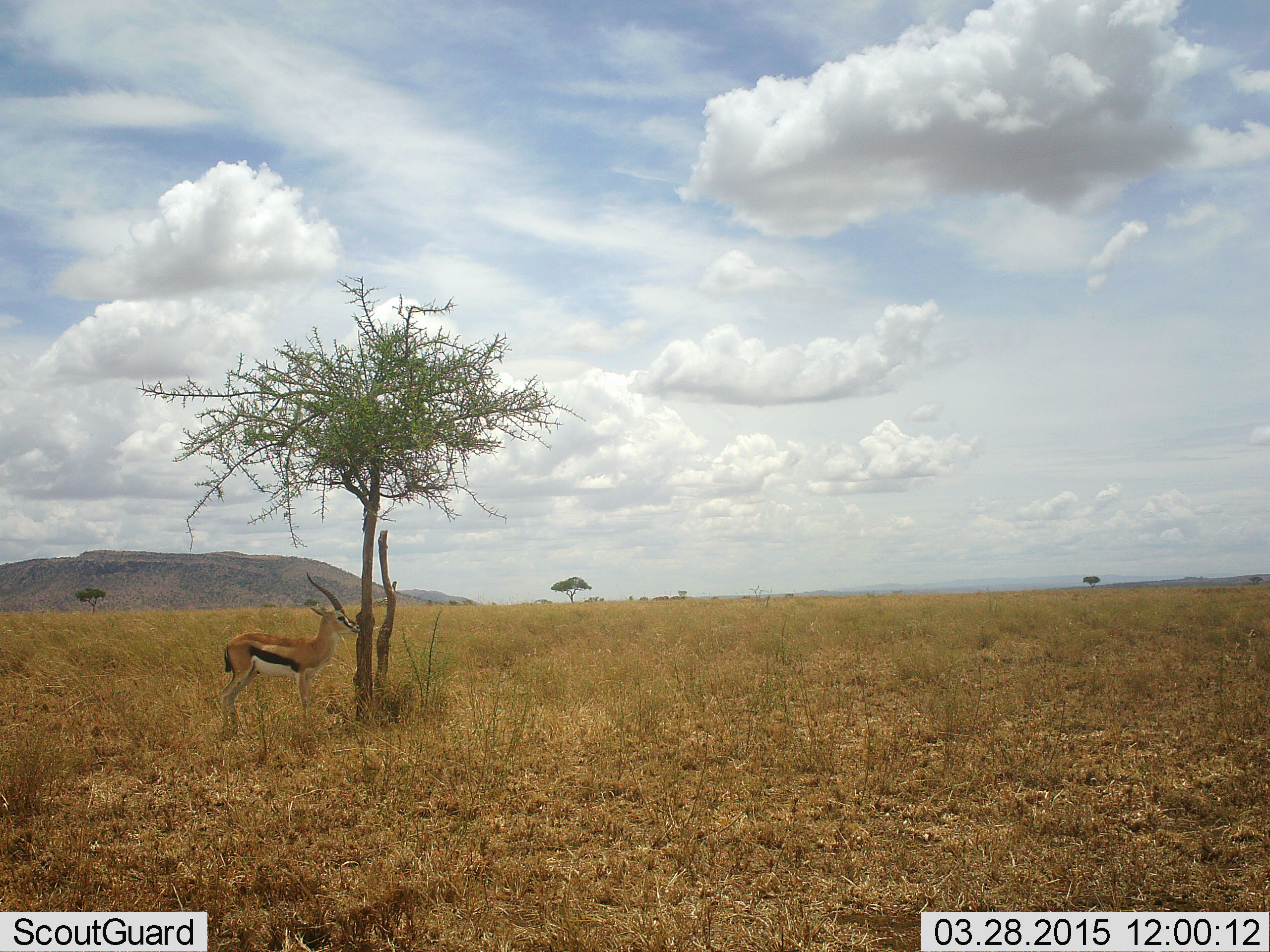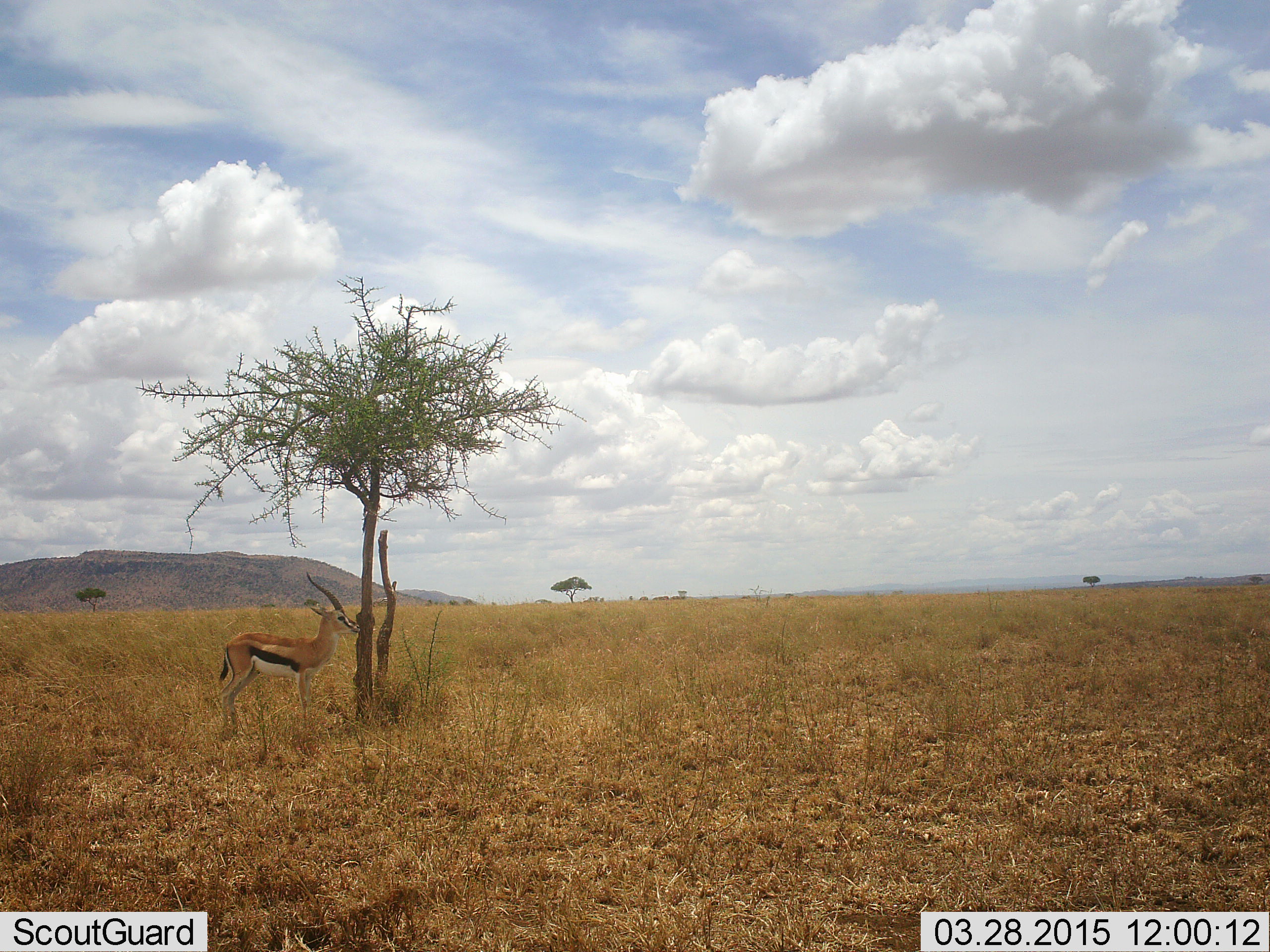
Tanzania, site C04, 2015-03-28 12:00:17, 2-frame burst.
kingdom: Animalia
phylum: Chordata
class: Mammalia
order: Artiodactyla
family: Bovidae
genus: Eudorcas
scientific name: Eudorcas thomsonii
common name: thomson's gazelle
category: gazellethomsons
Gazellethomsons (thomson's gazelle) (Eudorcas thomsonii), count 1. Behavior (volunteer vote fractions): standing 100%, resting 0%, moving 0%, interacting 0%. Young present (vote fraction): 0%. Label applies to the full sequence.